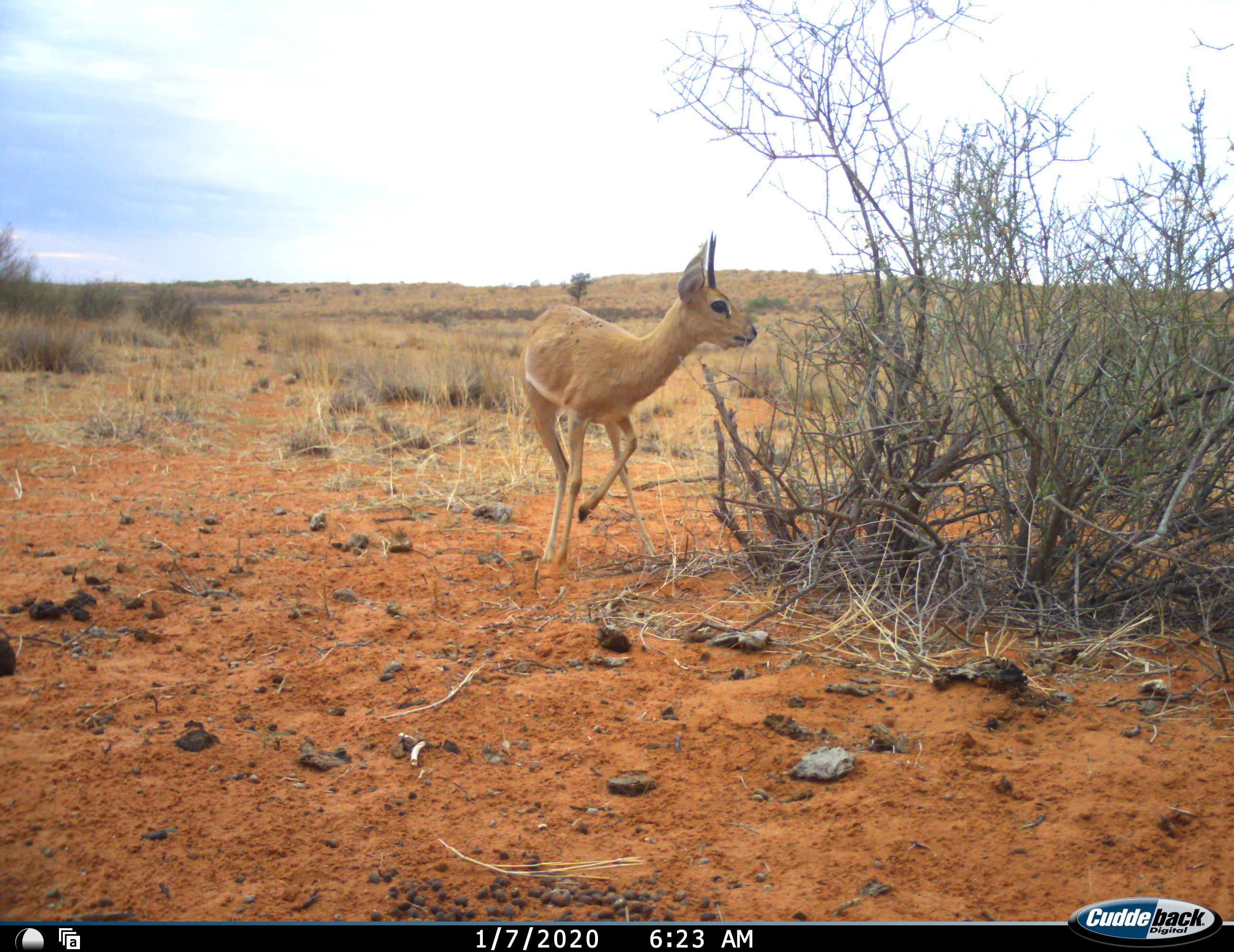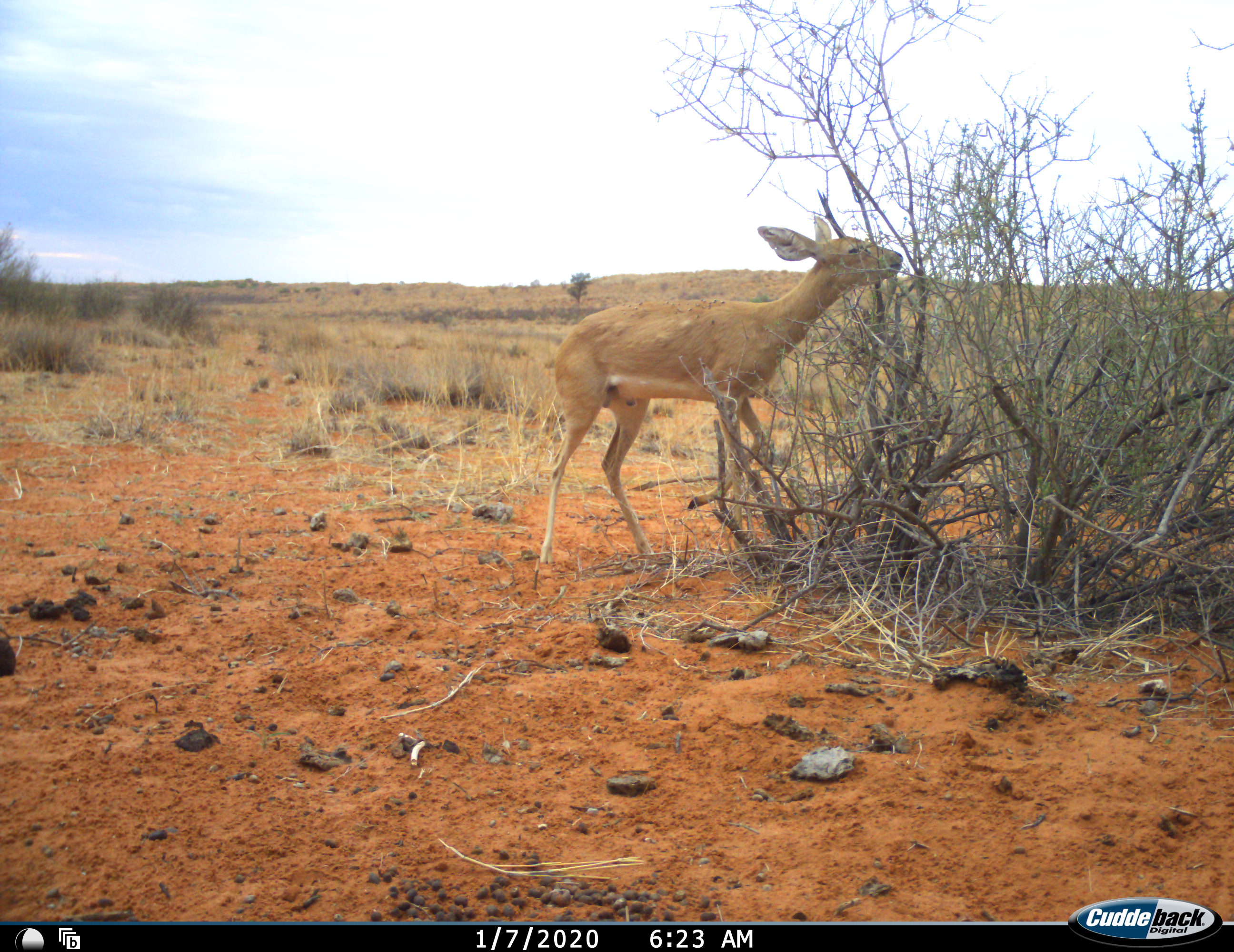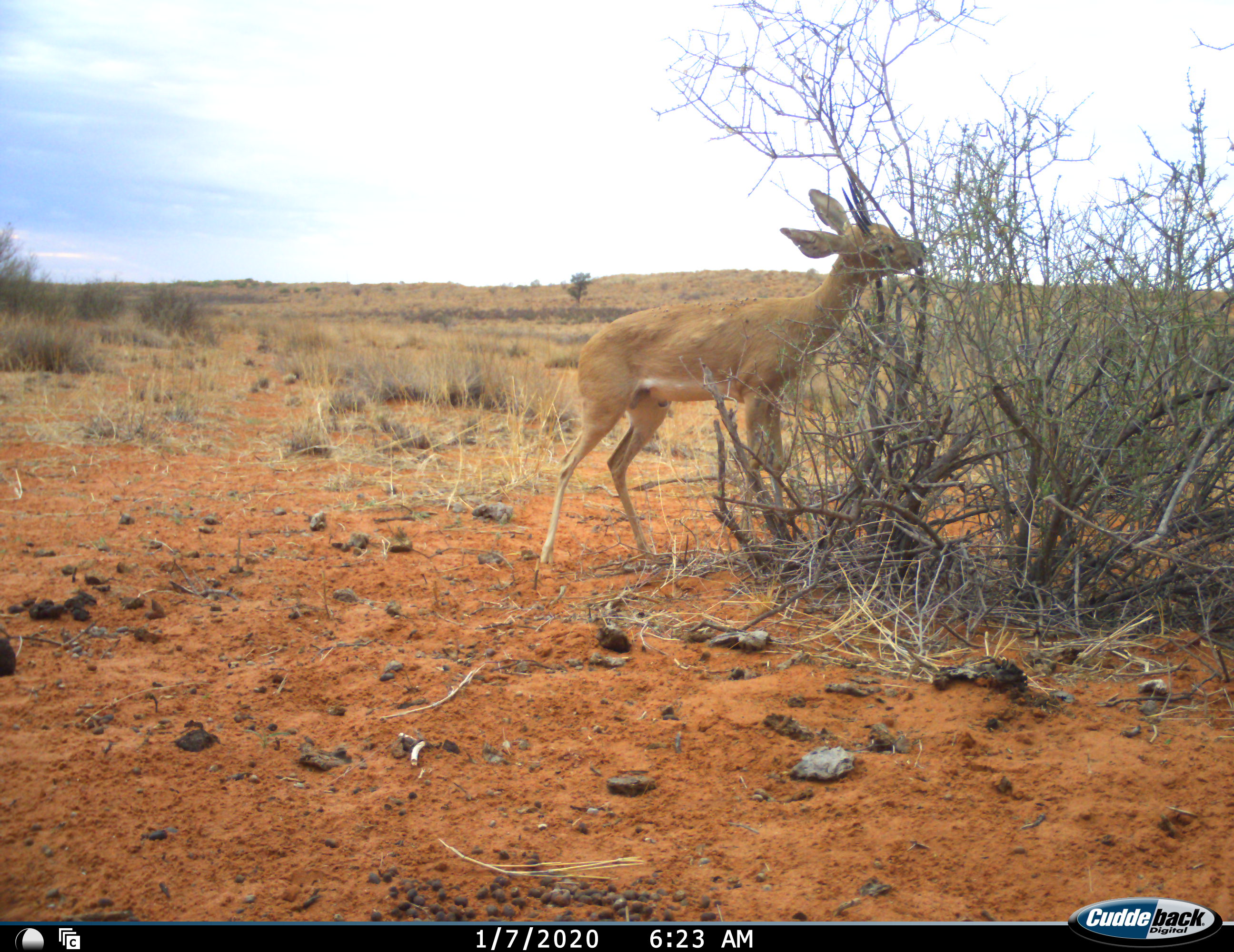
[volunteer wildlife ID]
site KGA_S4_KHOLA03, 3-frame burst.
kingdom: Animalia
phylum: Chordata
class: Mammalia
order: Artiodactyla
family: Bovidae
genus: Raphicerus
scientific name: Raphicerus campestris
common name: steenbok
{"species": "steenbok (Raphicerus campestris)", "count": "1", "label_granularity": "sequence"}